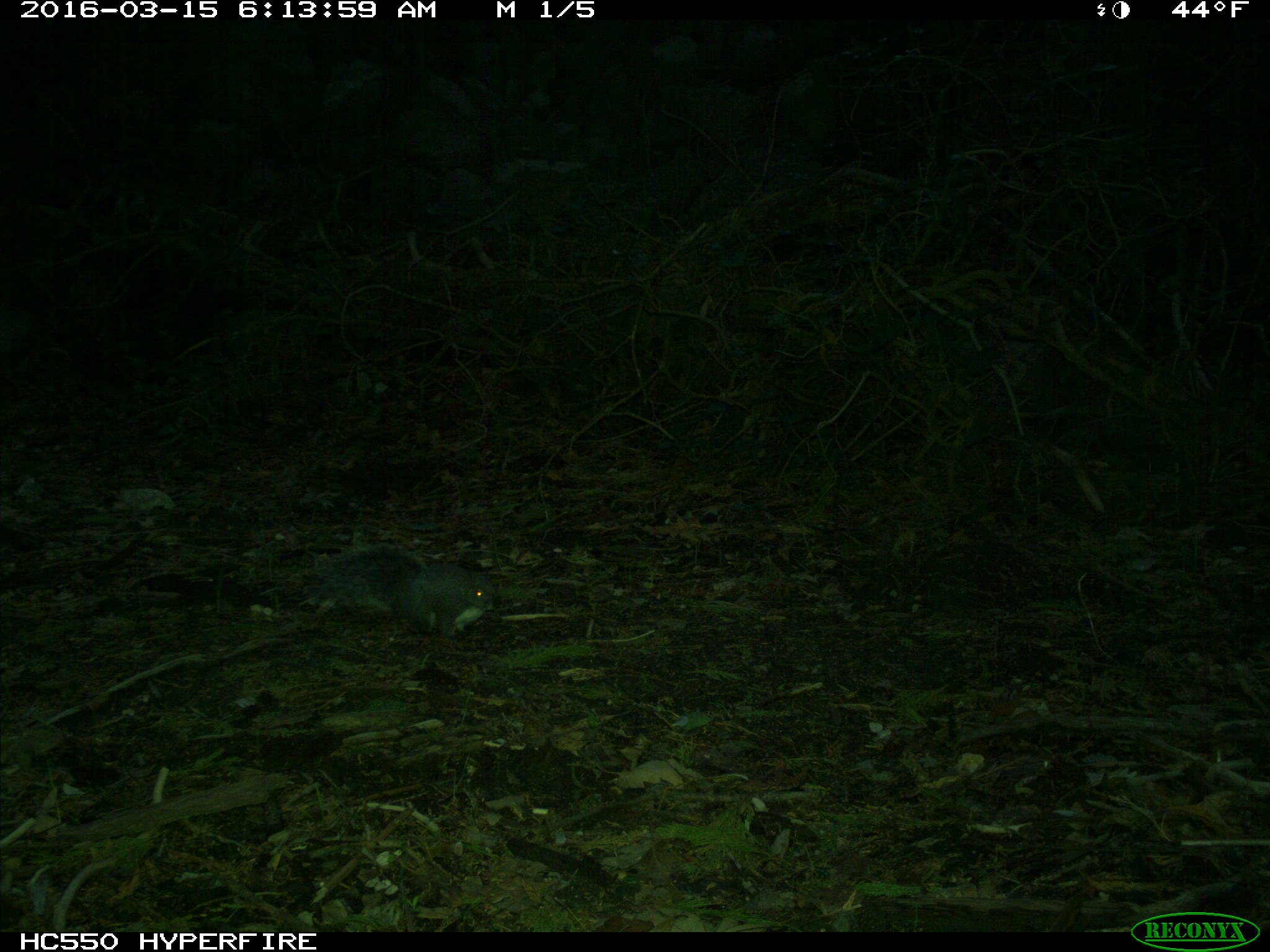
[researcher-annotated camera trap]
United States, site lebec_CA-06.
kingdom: Animalia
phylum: Chordata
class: Mammalia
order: Rodentia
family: Sciuridae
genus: Sciurus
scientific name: Sciurus carolinensis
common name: eastern gray squirrel